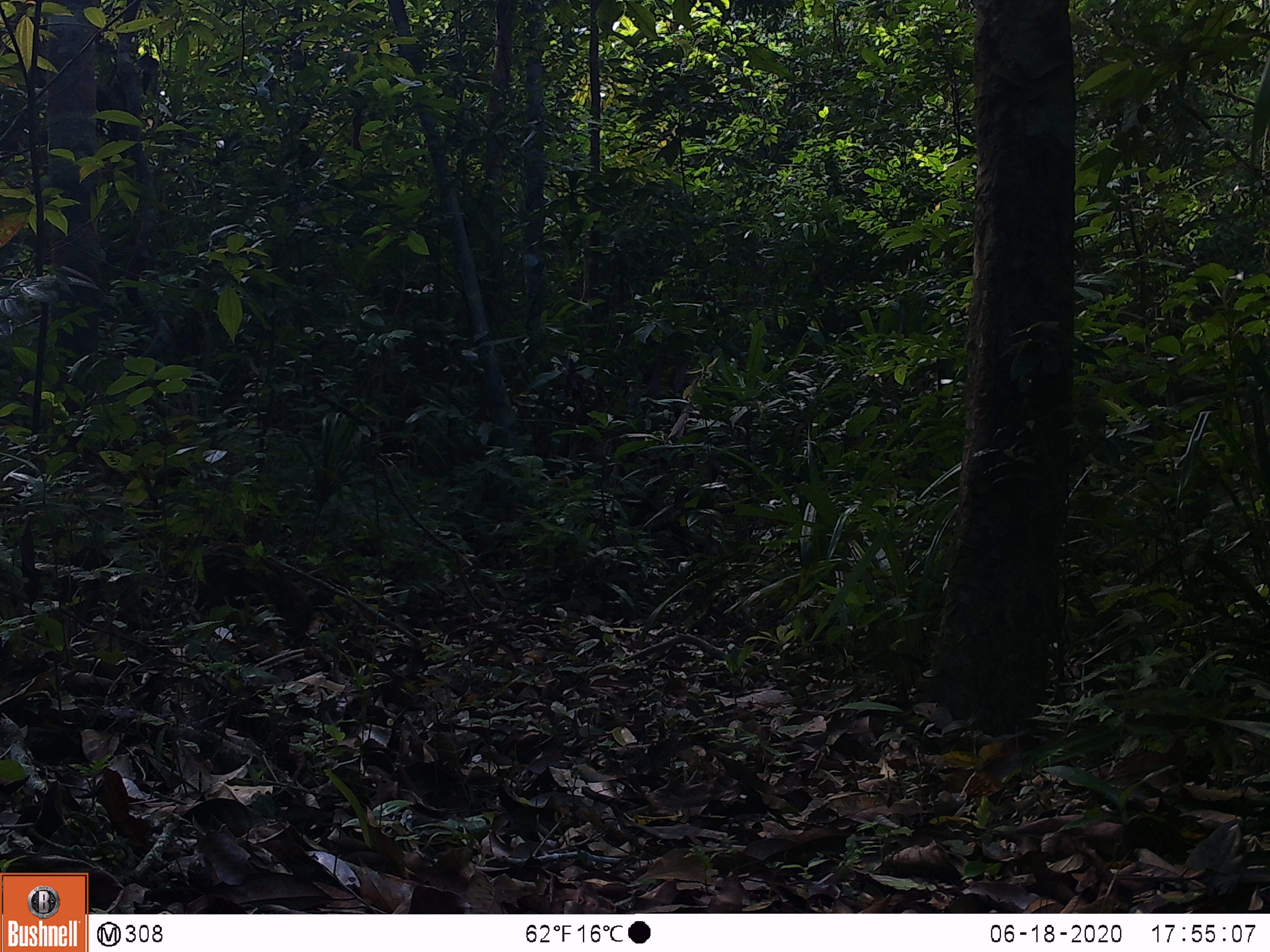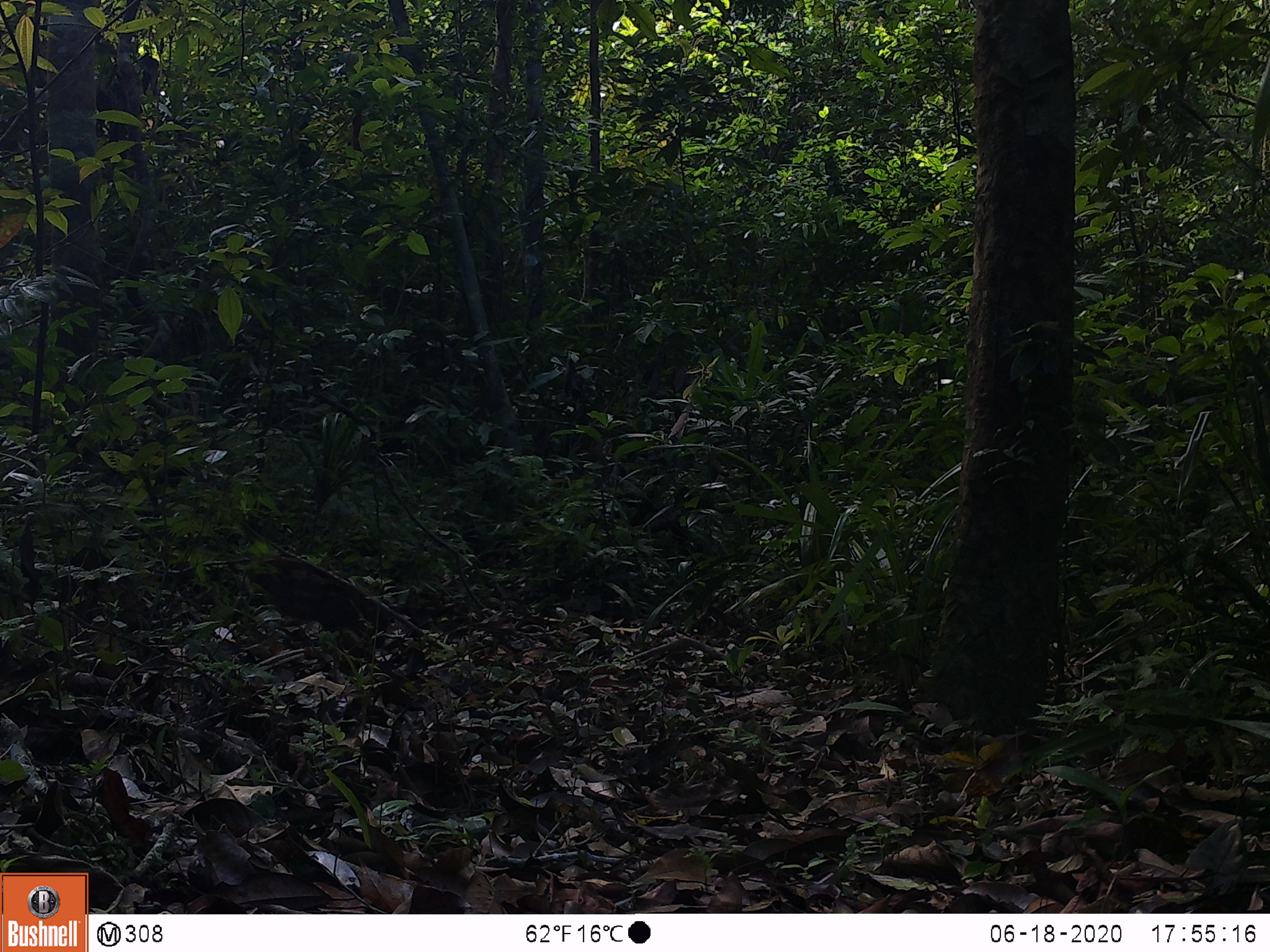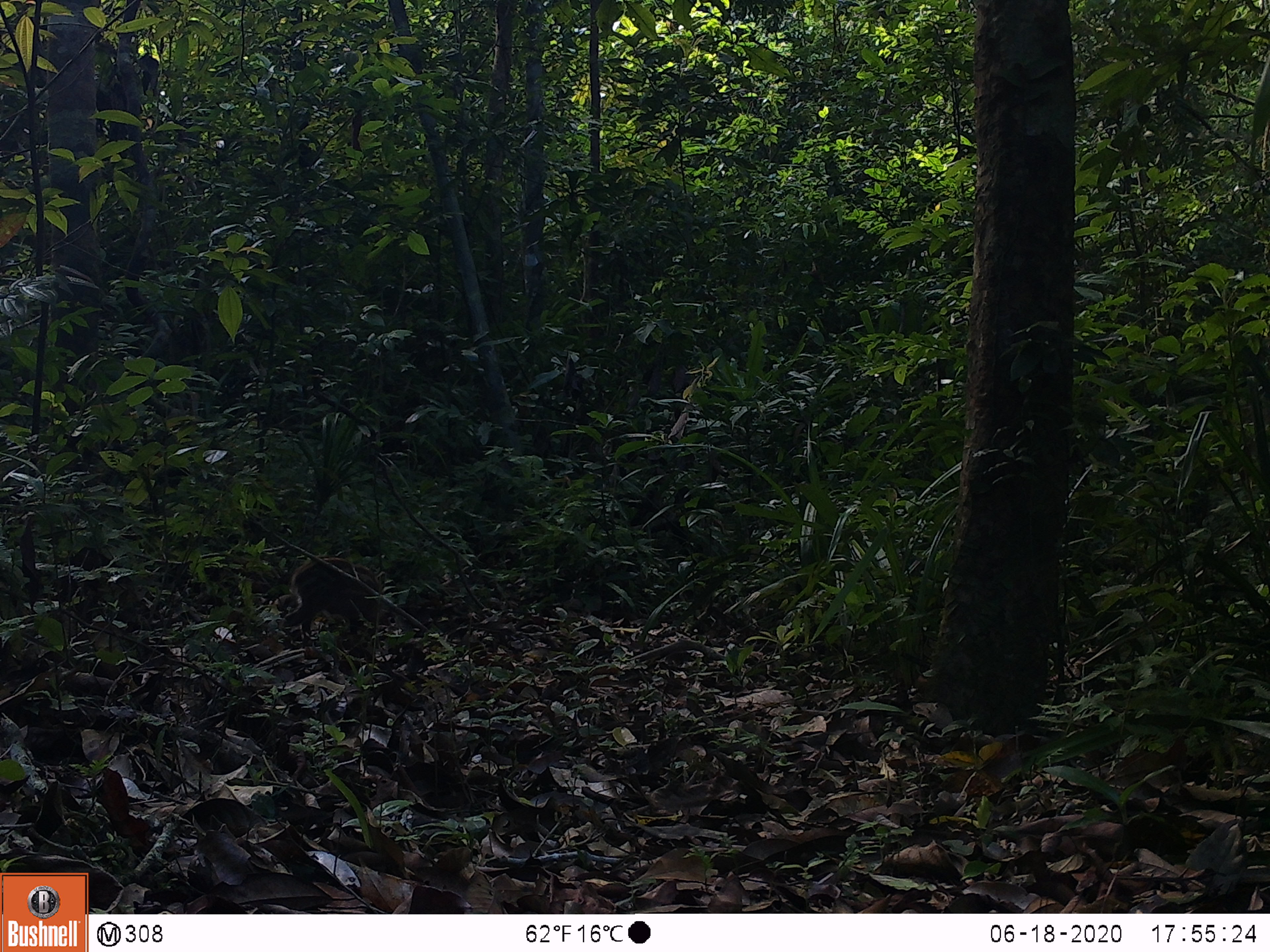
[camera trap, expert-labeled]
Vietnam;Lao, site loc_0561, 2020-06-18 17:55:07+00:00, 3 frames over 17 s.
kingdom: Animalia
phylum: Chordata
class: Mammalia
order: Artiodactyla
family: Suidae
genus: Sus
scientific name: Sus scrofa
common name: eurasian wild pig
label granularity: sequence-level